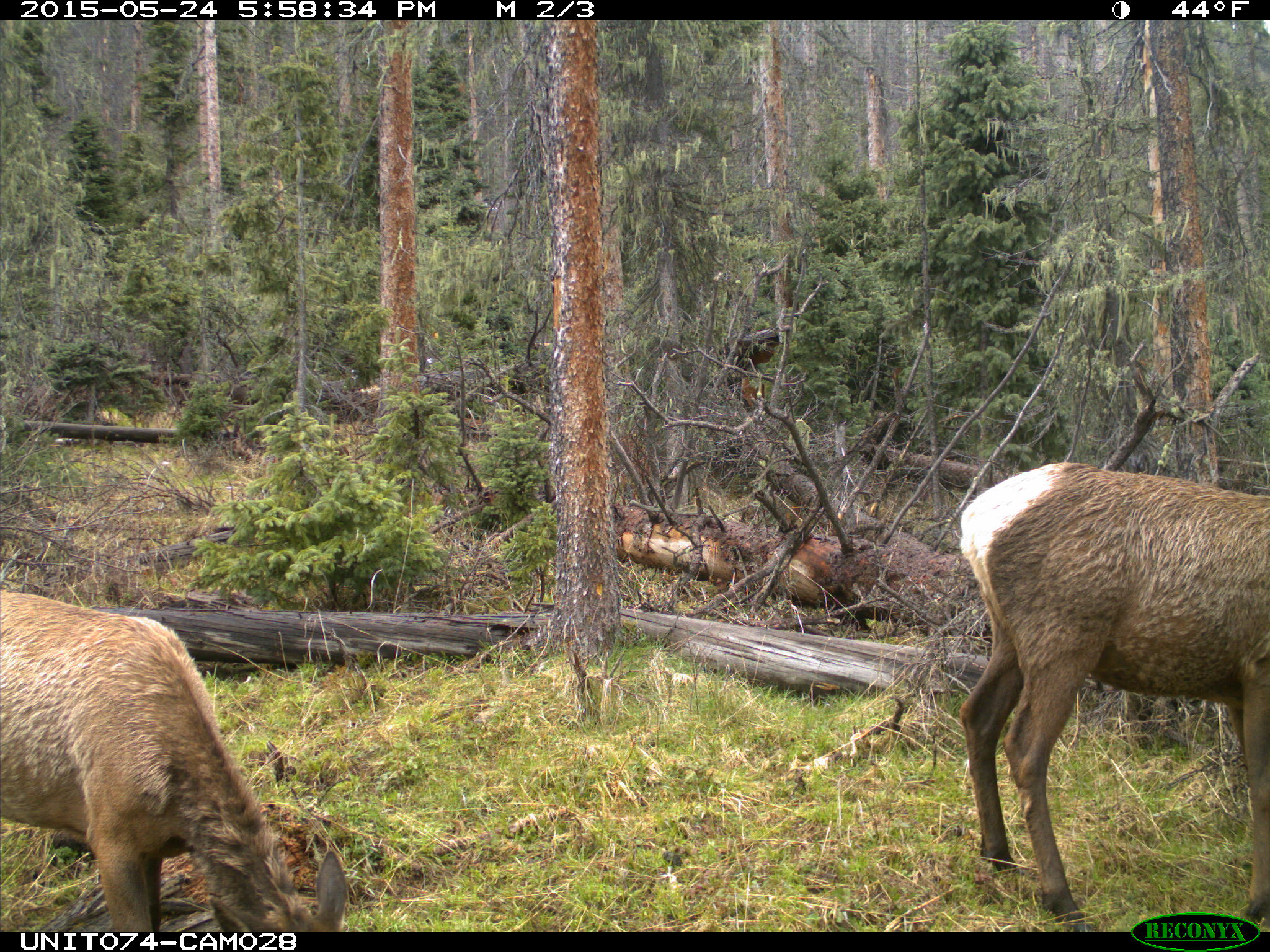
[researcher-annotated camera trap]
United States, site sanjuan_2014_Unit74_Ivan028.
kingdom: Animalia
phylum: Chordata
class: Mammalia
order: Artiodactyla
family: Cervidae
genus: Cervus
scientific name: Cervus elaphus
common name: red deer